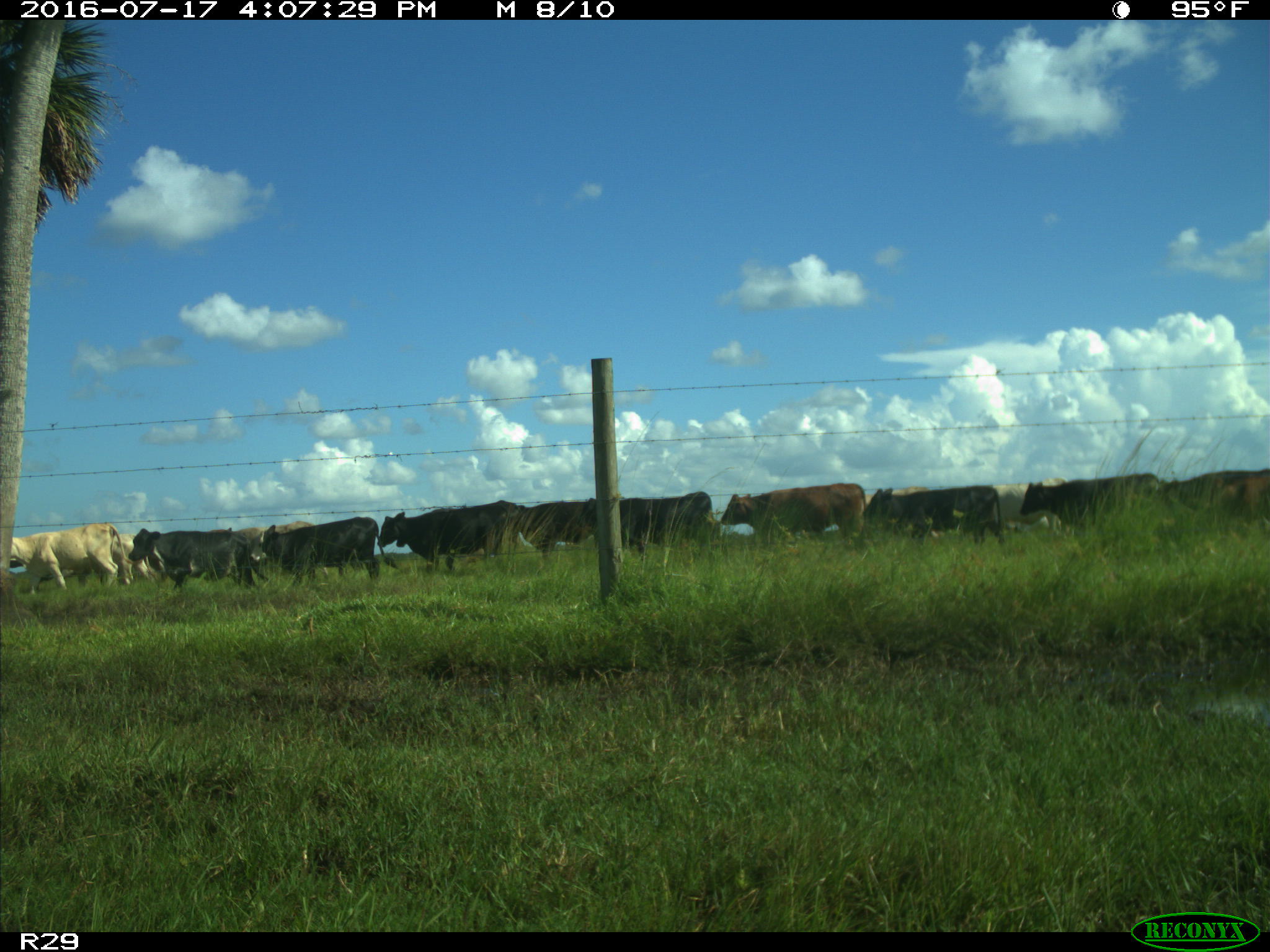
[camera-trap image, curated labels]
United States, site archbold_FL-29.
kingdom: Animalia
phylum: Chordata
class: Mammalia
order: Artiodactyla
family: Bovidae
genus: Bos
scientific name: Bos taurus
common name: domestic cow